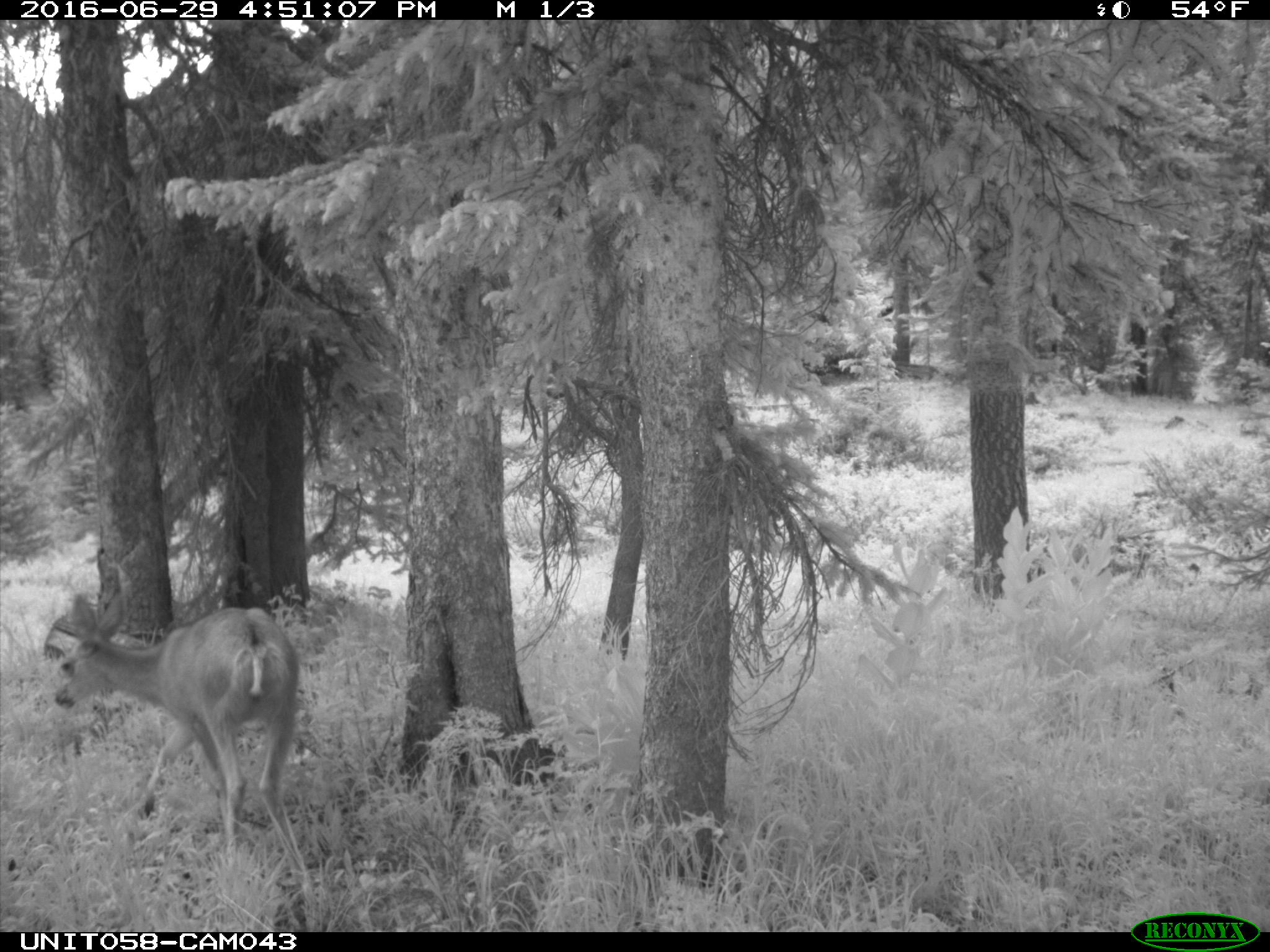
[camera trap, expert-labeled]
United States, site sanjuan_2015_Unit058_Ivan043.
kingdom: Animalia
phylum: Chordata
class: Mammalia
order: Artiodactyla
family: Cervidae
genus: Odocoileus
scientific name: Odocoileus hemionus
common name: mule deer